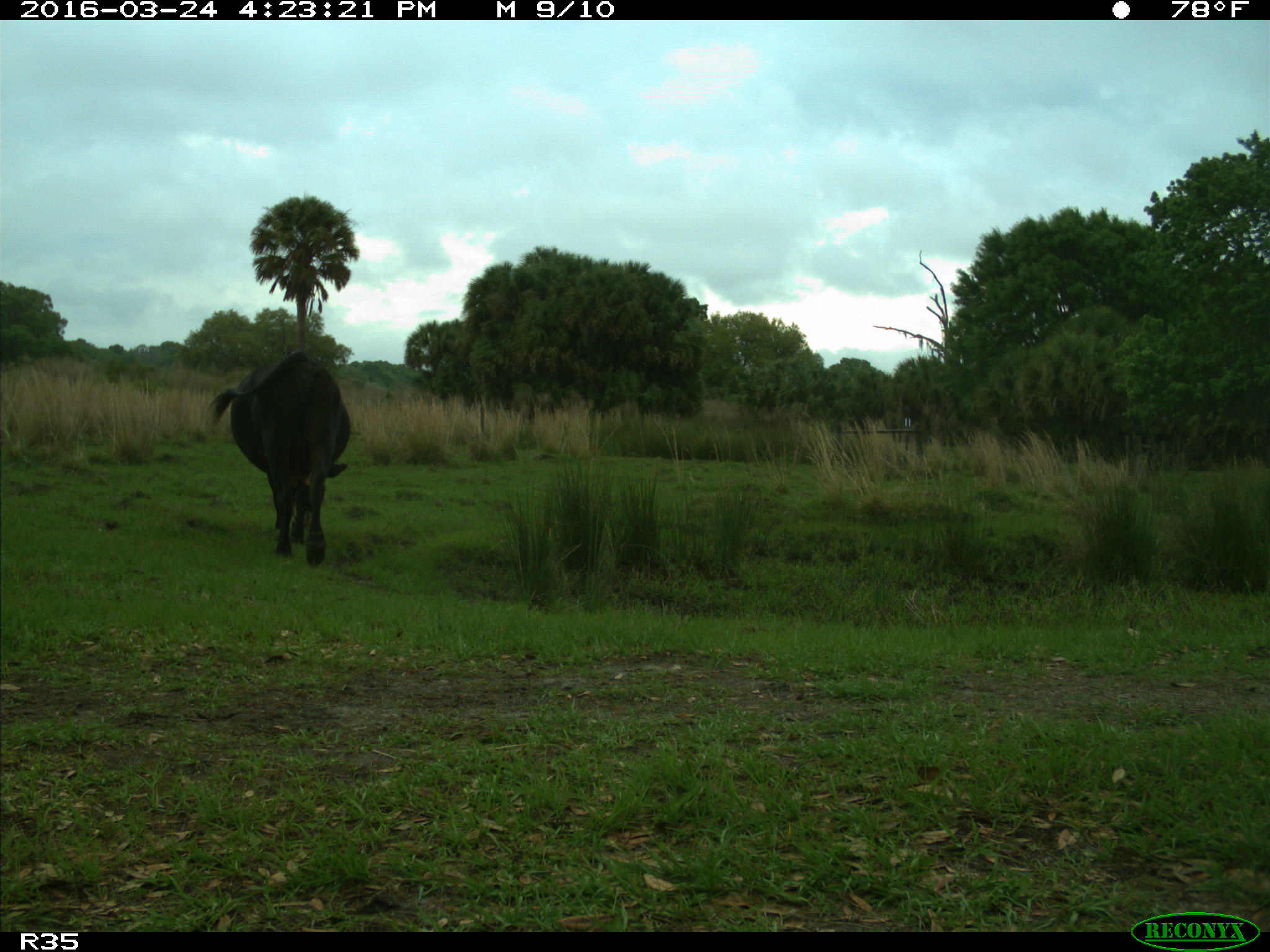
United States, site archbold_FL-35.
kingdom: Animalia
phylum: Chordata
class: Mammalia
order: Artiodactyla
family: Bovidae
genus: Bos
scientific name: Bos taurus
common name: domestic cow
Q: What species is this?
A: Bos taurus (domestic cow).